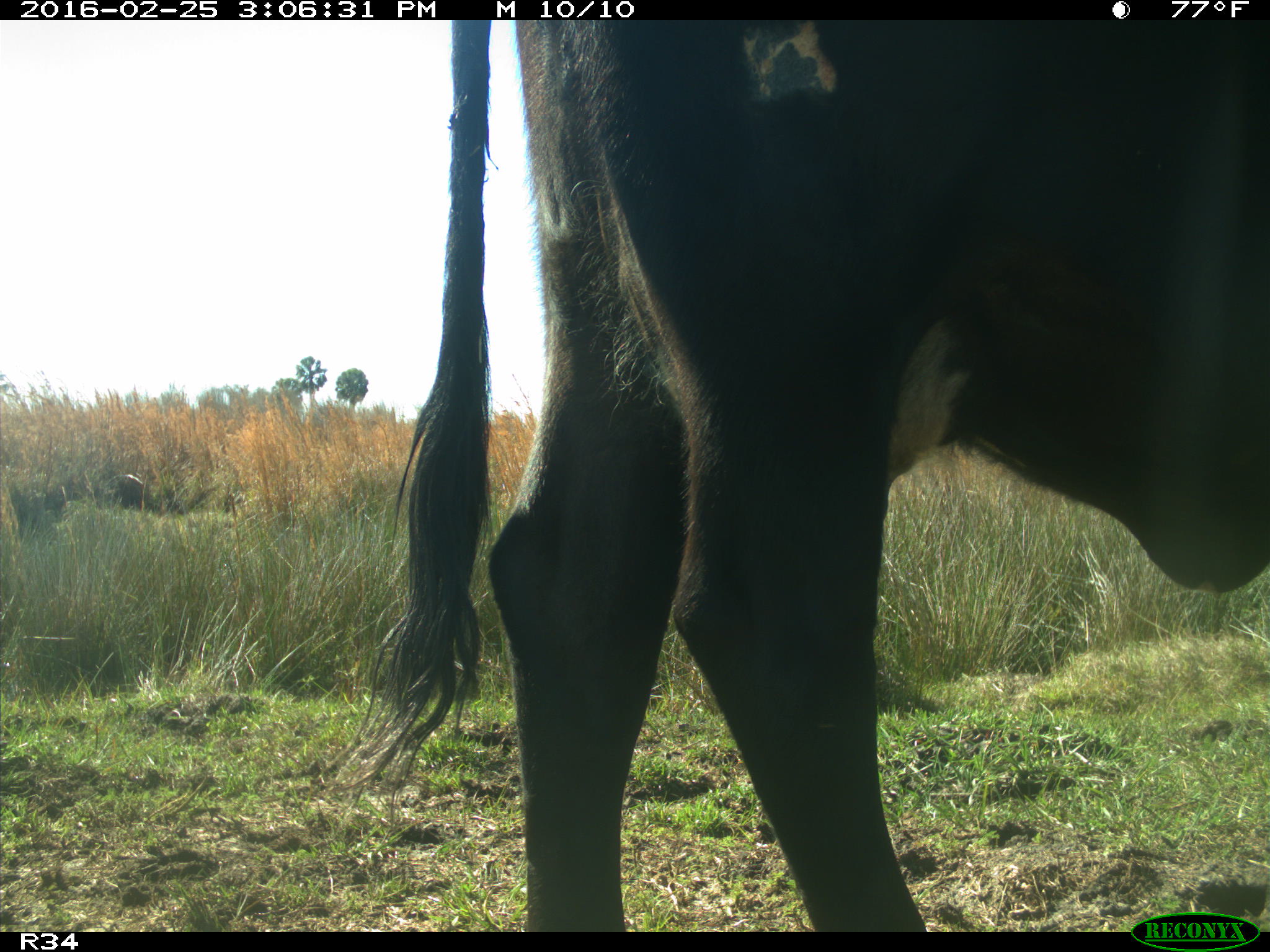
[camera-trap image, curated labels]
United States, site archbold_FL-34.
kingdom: Animalia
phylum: Chordata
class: Mammalia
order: Artiodactyla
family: Bovidae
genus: Bos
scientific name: Bos taurus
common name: domestic cow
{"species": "Bos taurus (domestic cow)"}